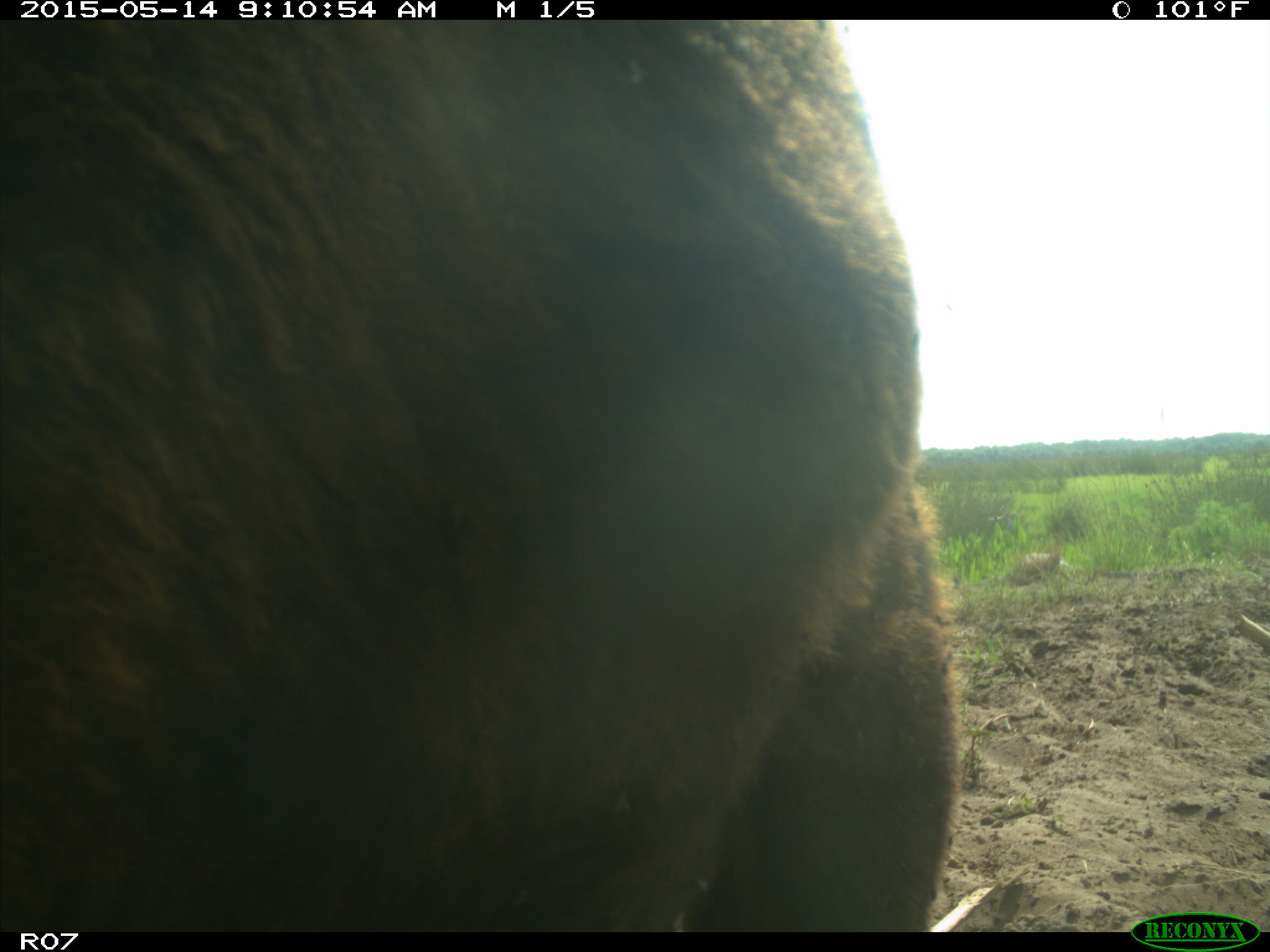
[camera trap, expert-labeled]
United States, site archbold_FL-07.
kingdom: Animalia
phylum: Chordata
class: Mammalia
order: Artiodactyla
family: Bovidae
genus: Bos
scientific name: Bos taurus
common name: domestic cow